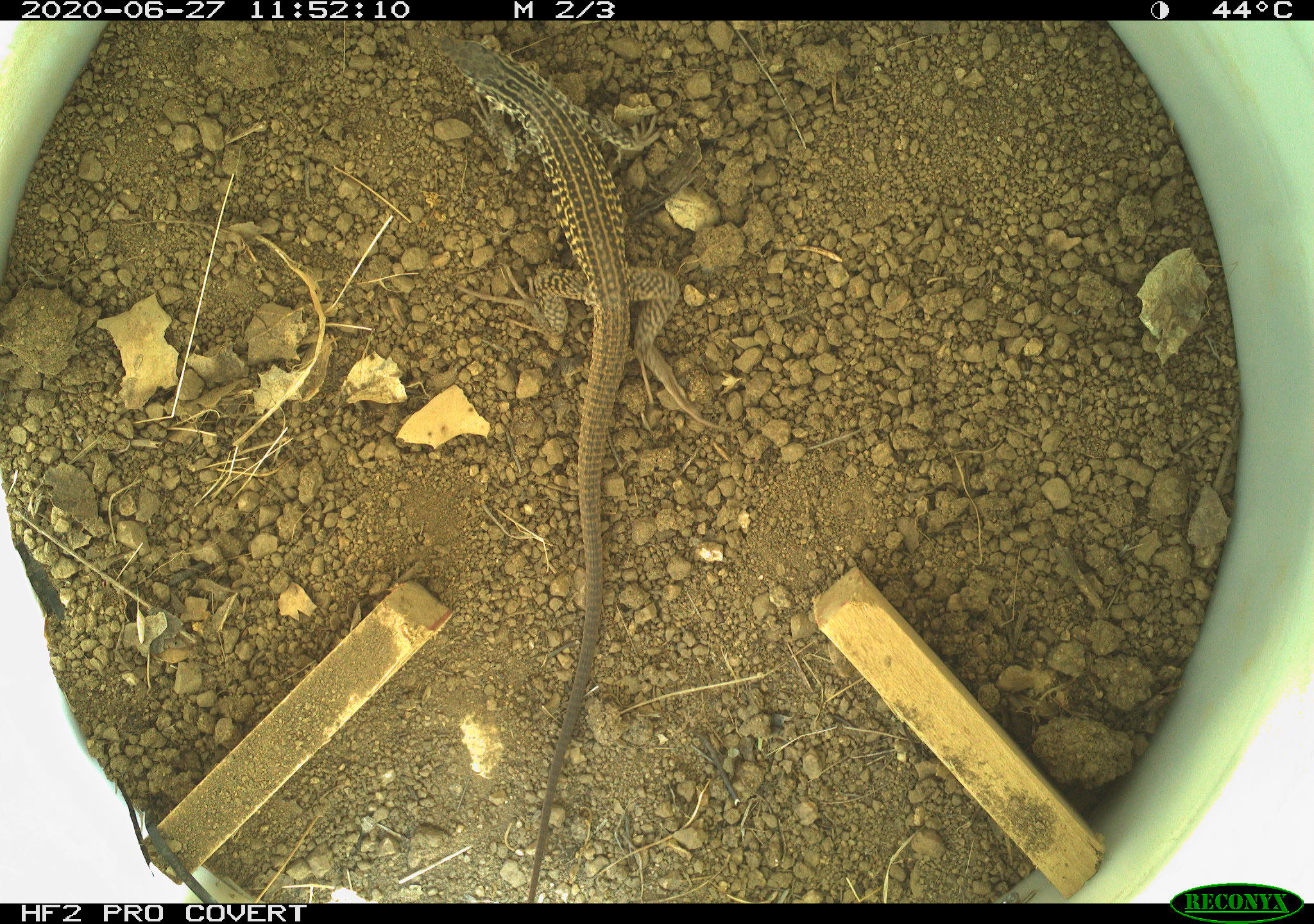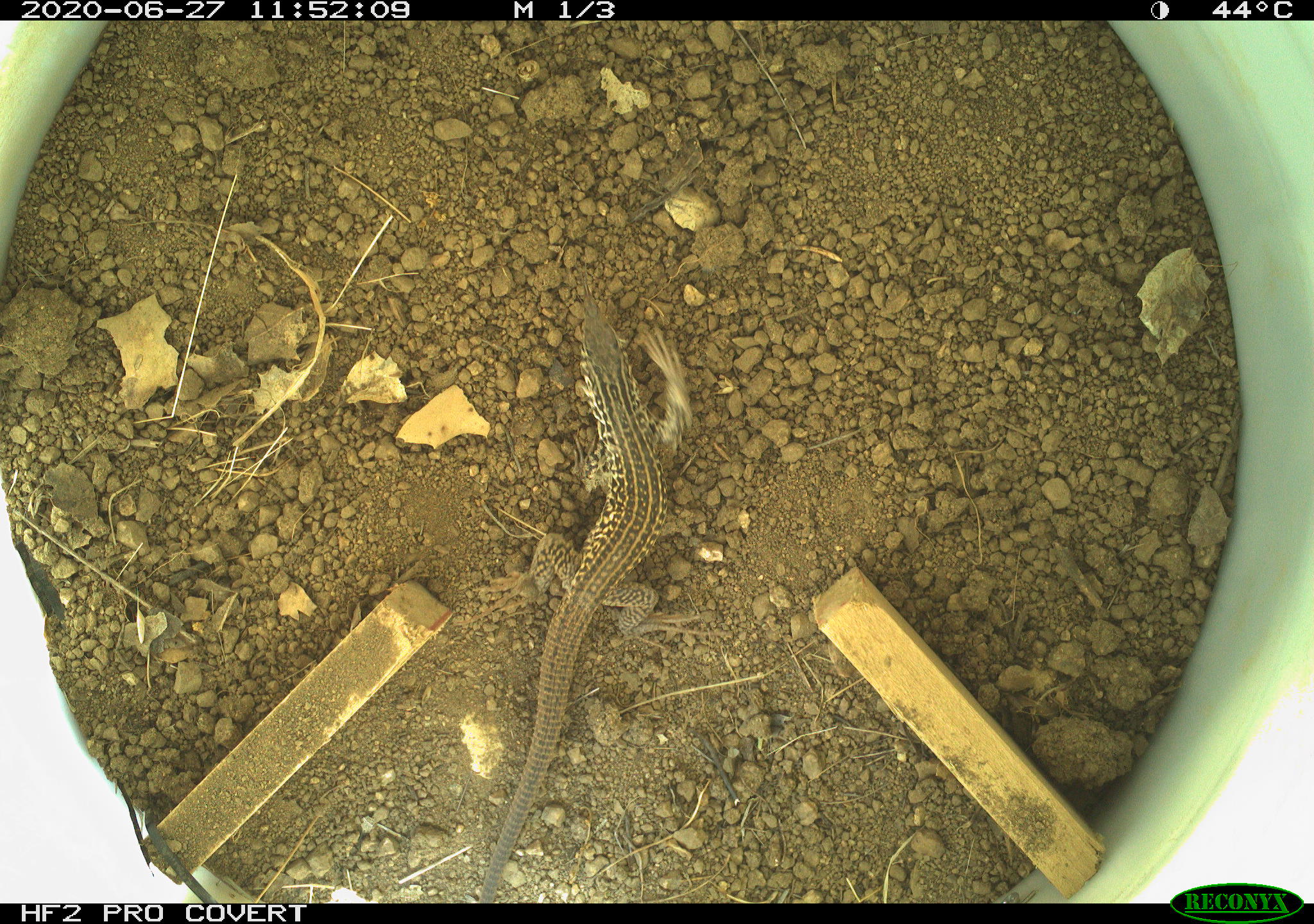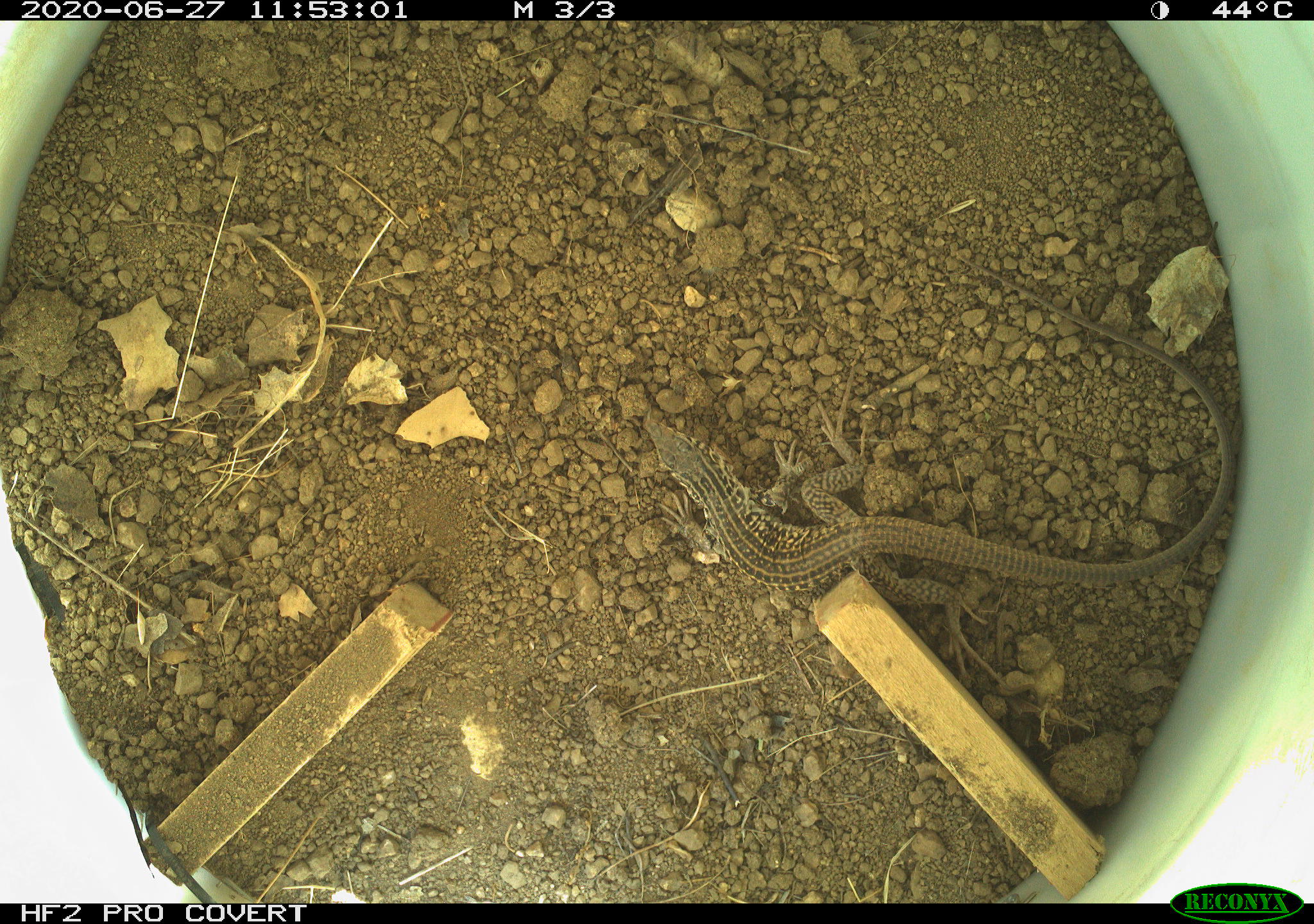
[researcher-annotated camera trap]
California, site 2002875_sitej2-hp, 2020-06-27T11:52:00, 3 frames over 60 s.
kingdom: Animalia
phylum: Chordata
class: Reptilia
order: Squamata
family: Teiidae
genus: Aspidoscelis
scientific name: Aspidoscelis tigris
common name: western whiptail